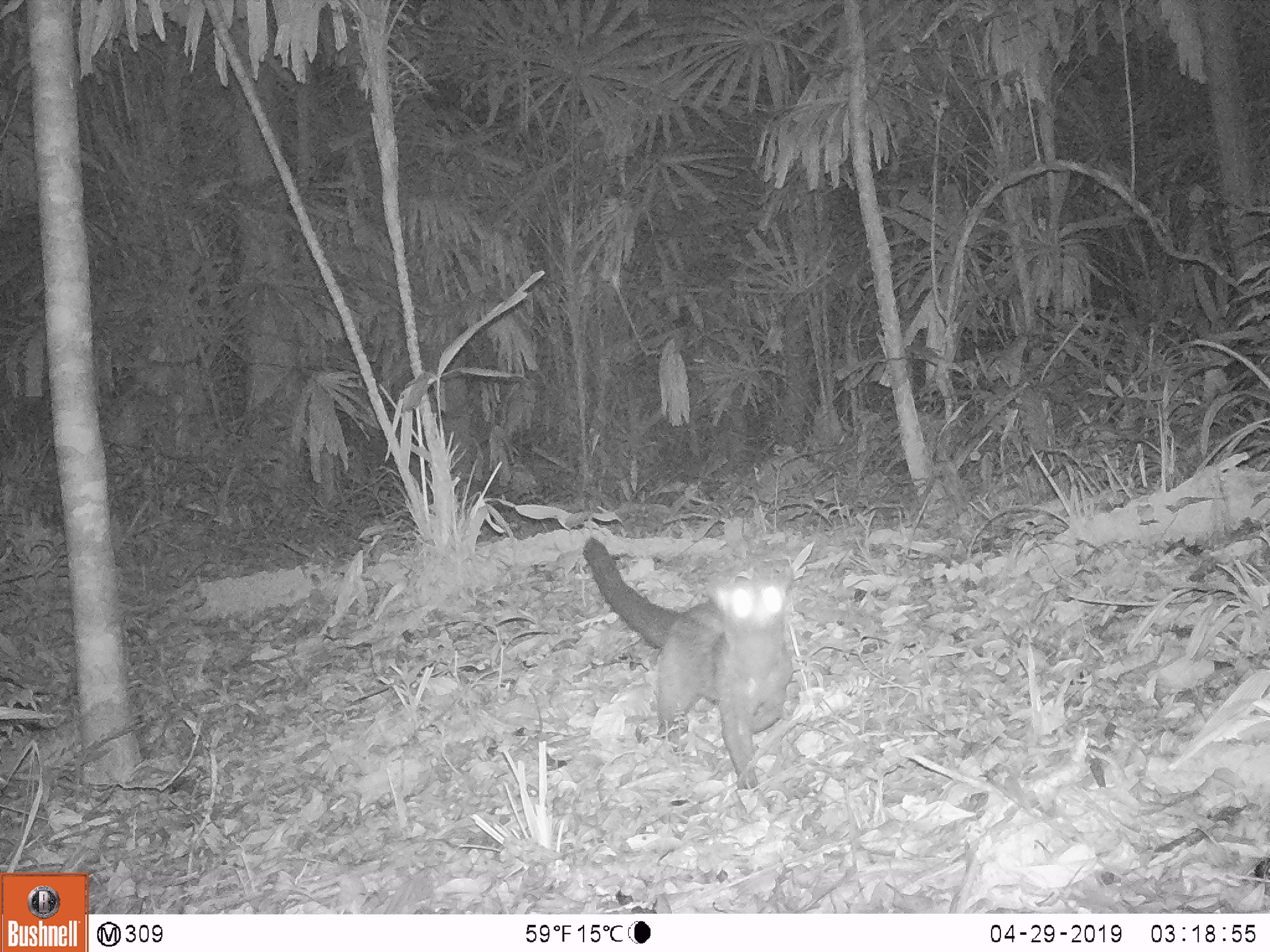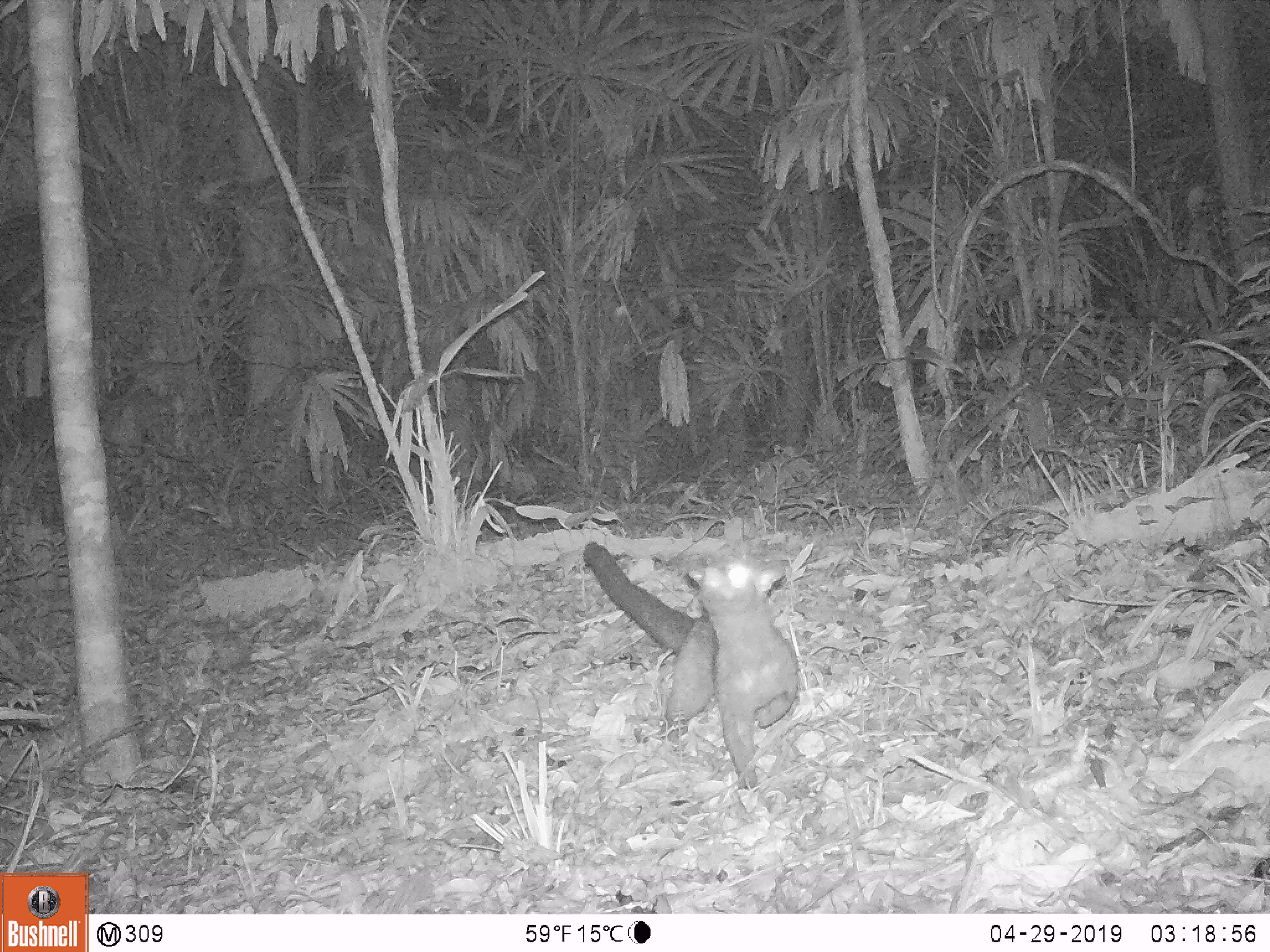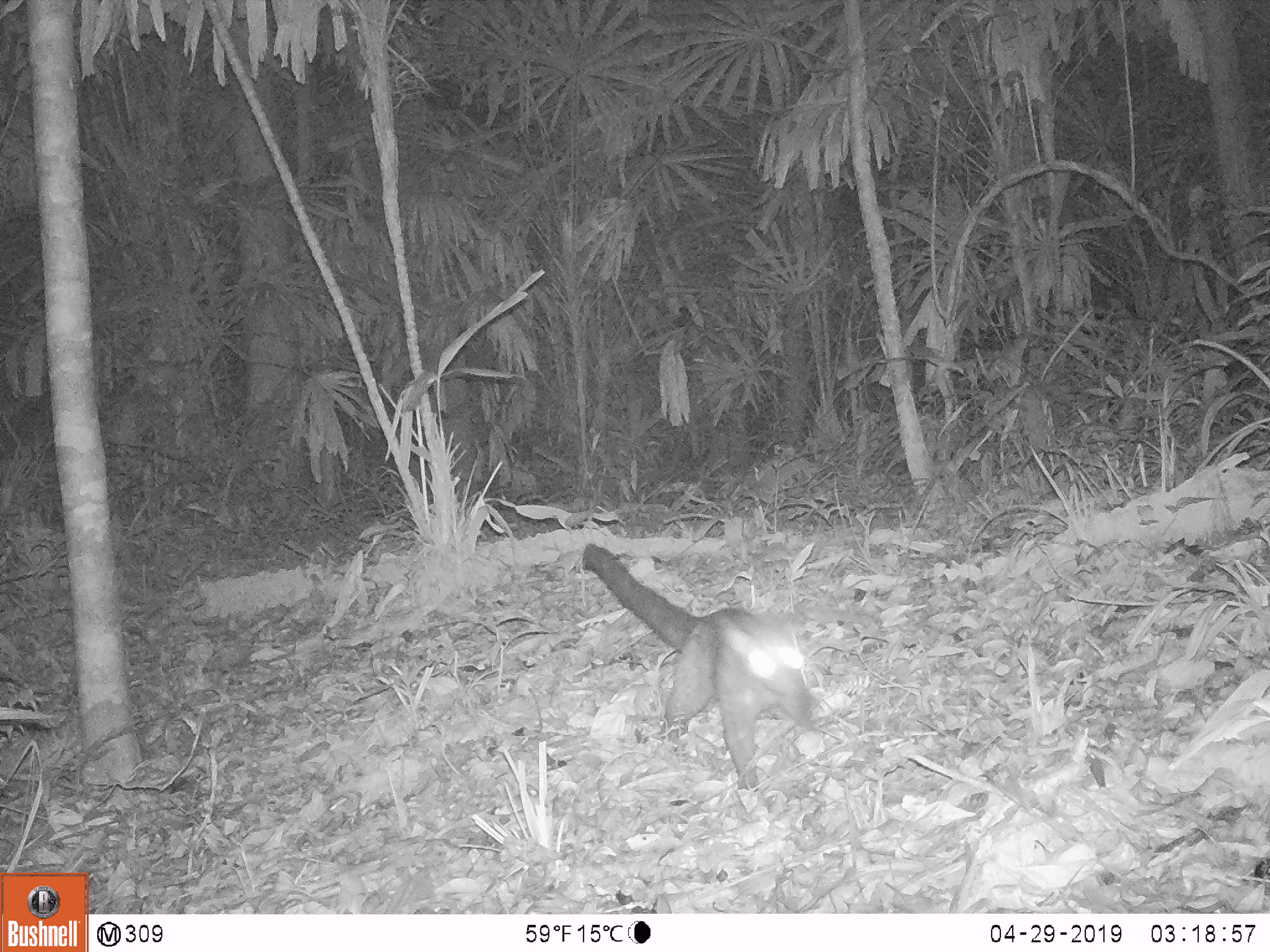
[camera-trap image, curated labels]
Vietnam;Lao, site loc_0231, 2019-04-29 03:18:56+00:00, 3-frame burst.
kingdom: Animalia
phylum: Chordata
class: Mammalia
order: Carnivora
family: Viverridae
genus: Paradoxurus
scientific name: Paradoxurus hermaphroditus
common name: common palm civet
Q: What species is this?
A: Common palm civet (Paradoxurus hermaphroditus).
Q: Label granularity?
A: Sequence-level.